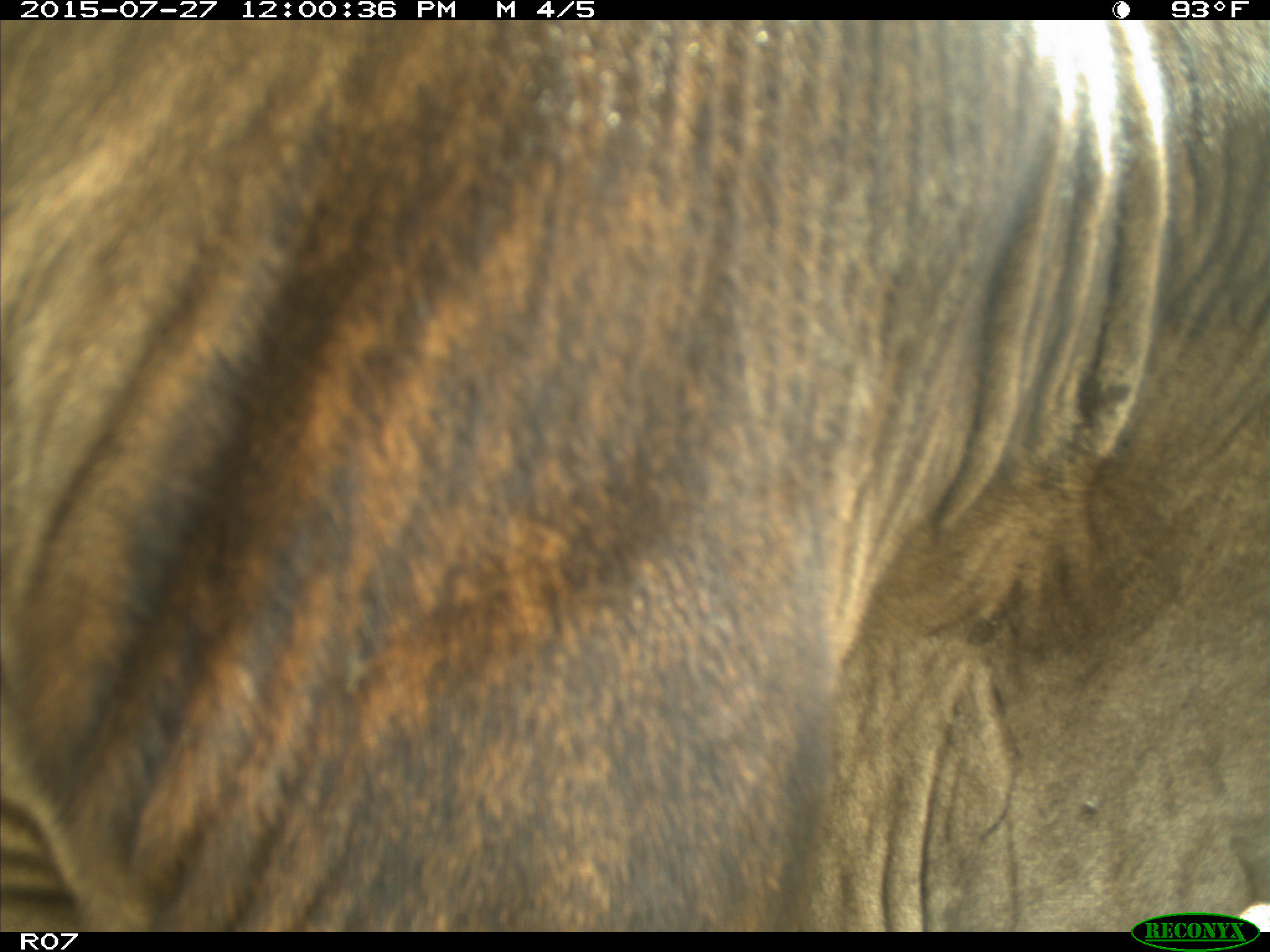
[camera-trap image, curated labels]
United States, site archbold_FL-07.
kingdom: Animalia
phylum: Chordata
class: Mammalia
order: Artiodactyla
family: Bovidae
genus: Bos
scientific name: Bos taurus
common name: domestic cow